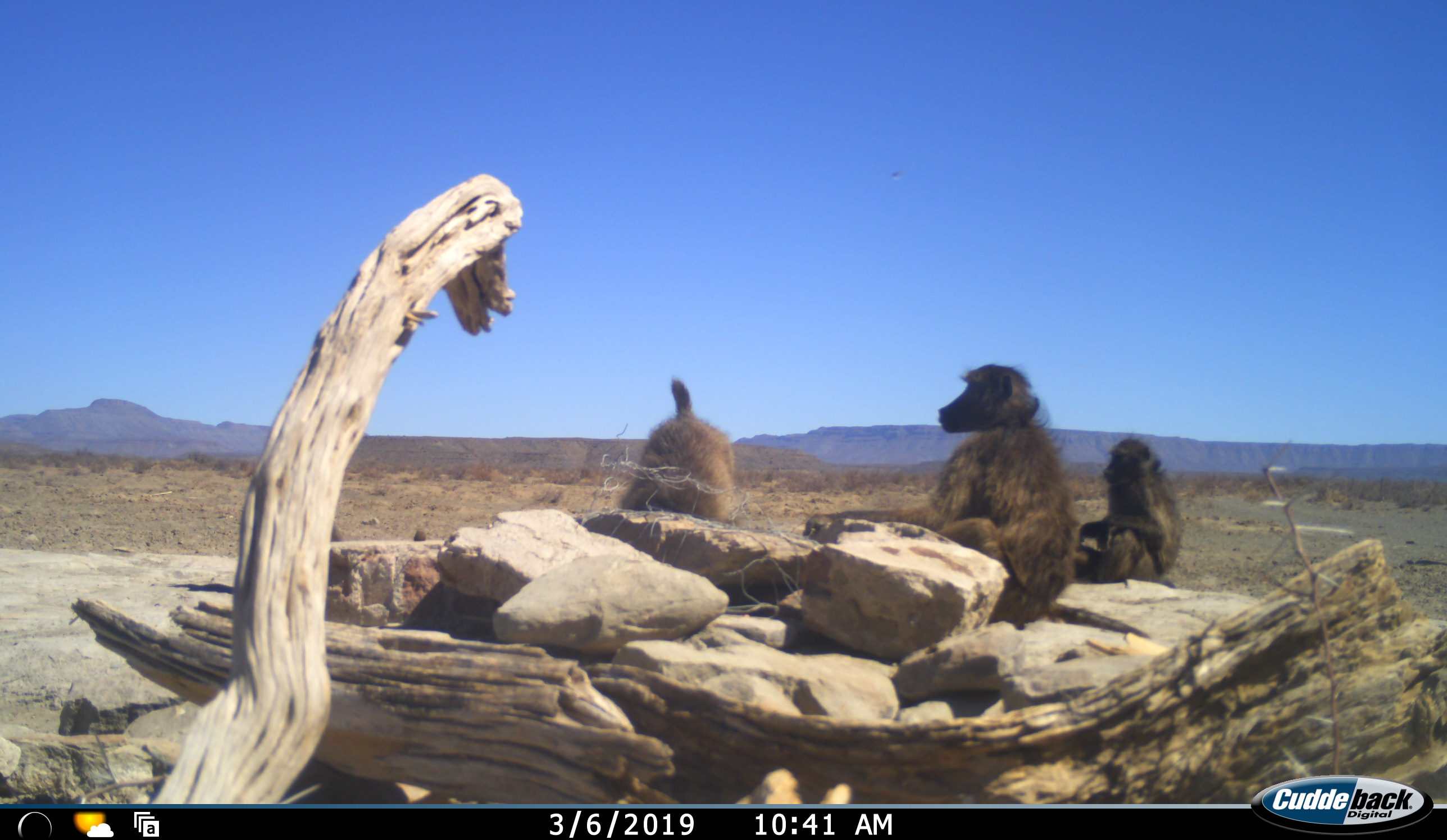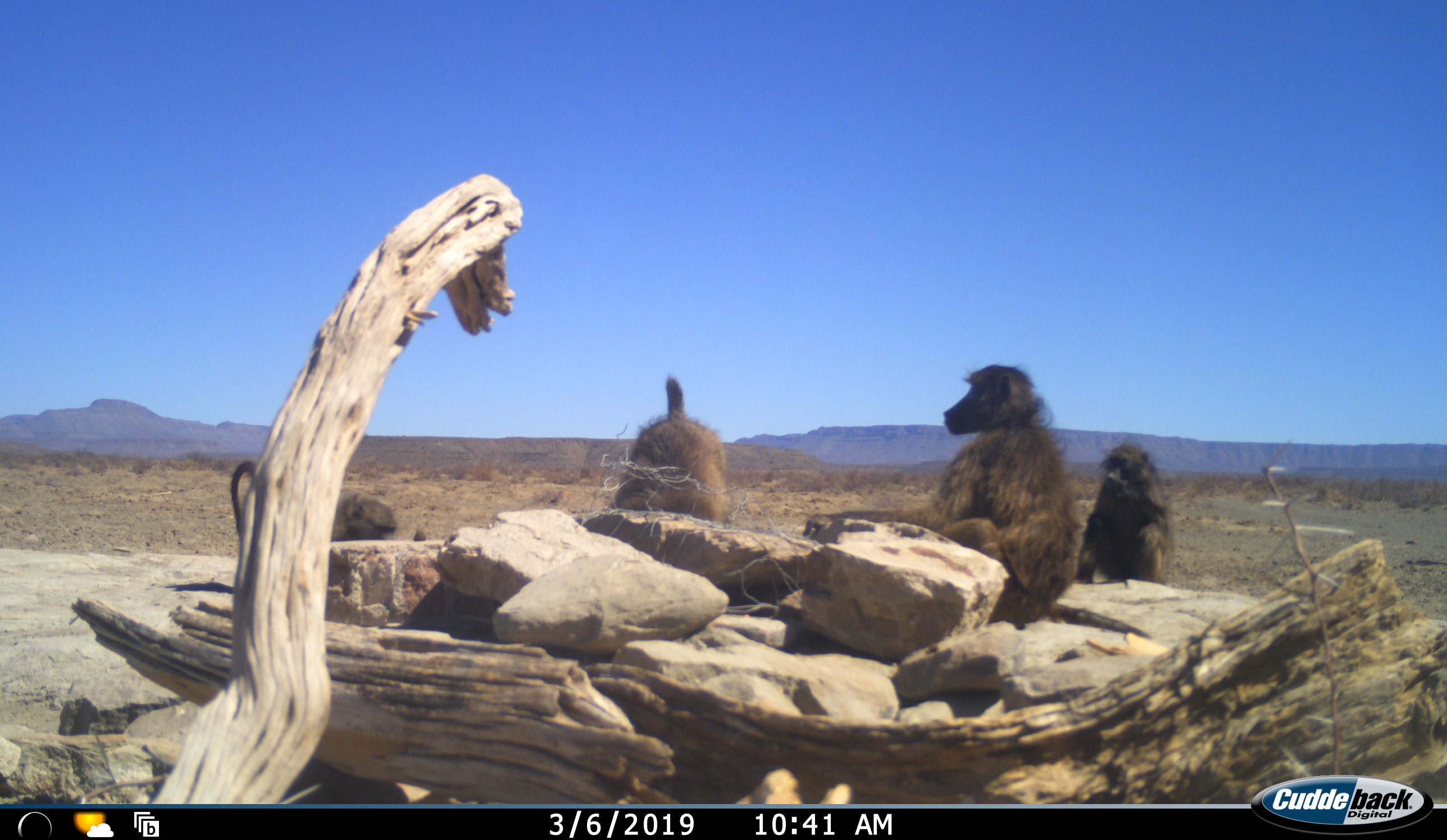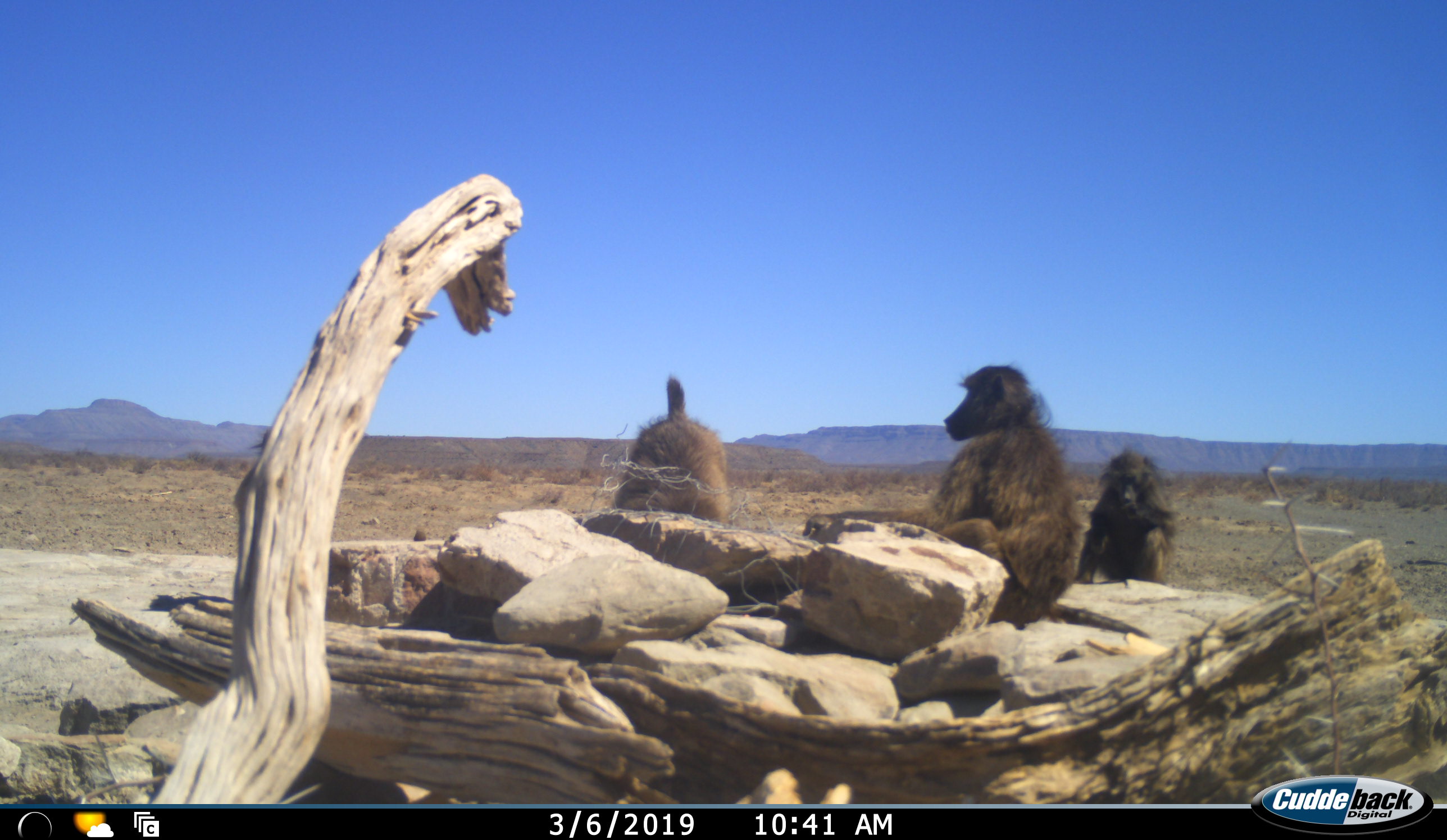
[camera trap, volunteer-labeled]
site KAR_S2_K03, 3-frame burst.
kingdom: Animalia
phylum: Chordata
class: Mammalia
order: Primates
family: Cercopithecidae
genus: Papio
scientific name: Papio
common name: baboon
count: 4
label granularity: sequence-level